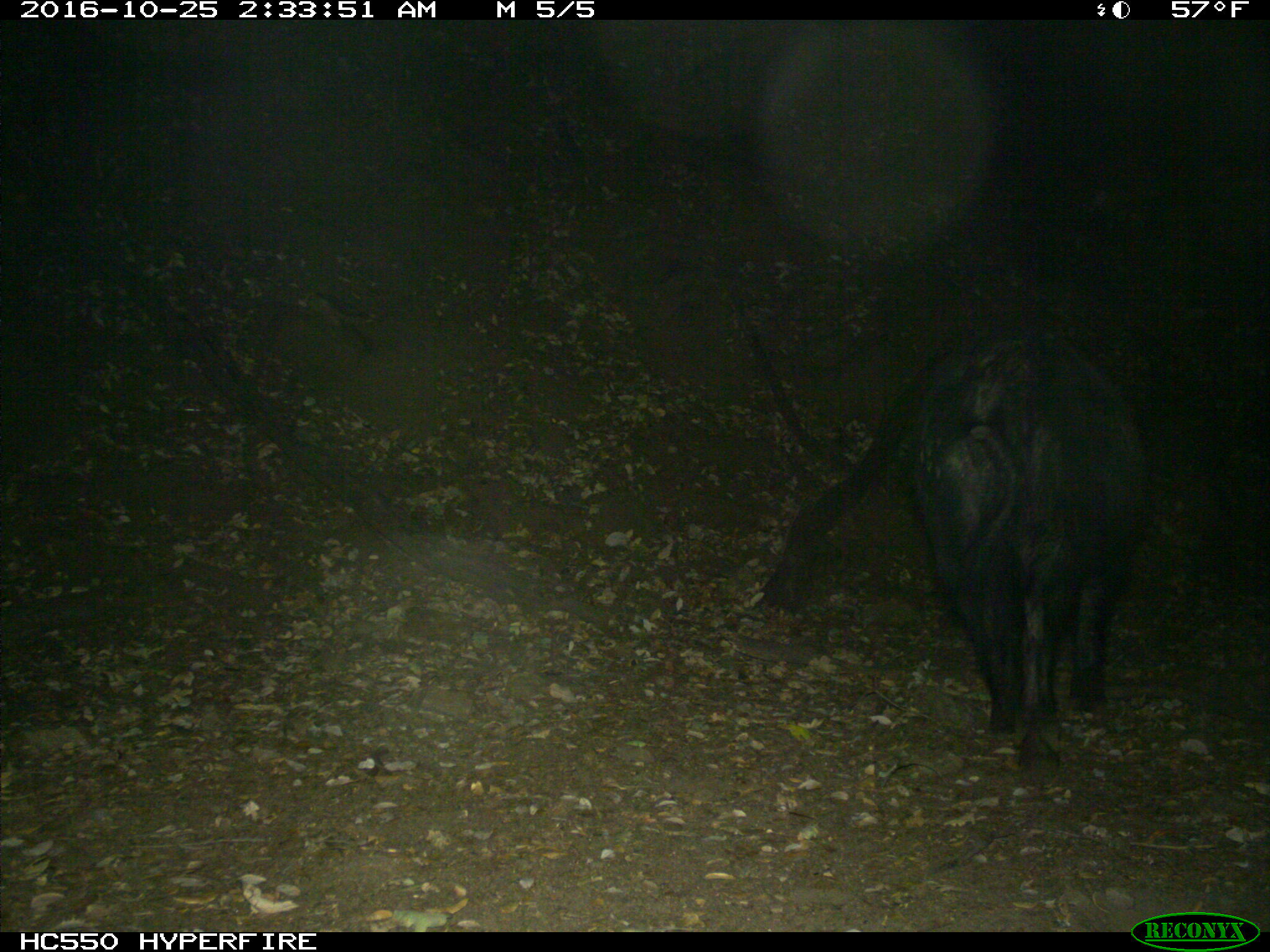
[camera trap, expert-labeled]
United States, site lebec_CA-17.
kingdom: Animalia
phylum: Chordata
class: Mammalia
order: Artiodactyla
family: Suidae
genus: Sus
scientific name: Sus scrofa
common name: wild boar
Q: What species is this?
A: Sus scrofa (wild boar).